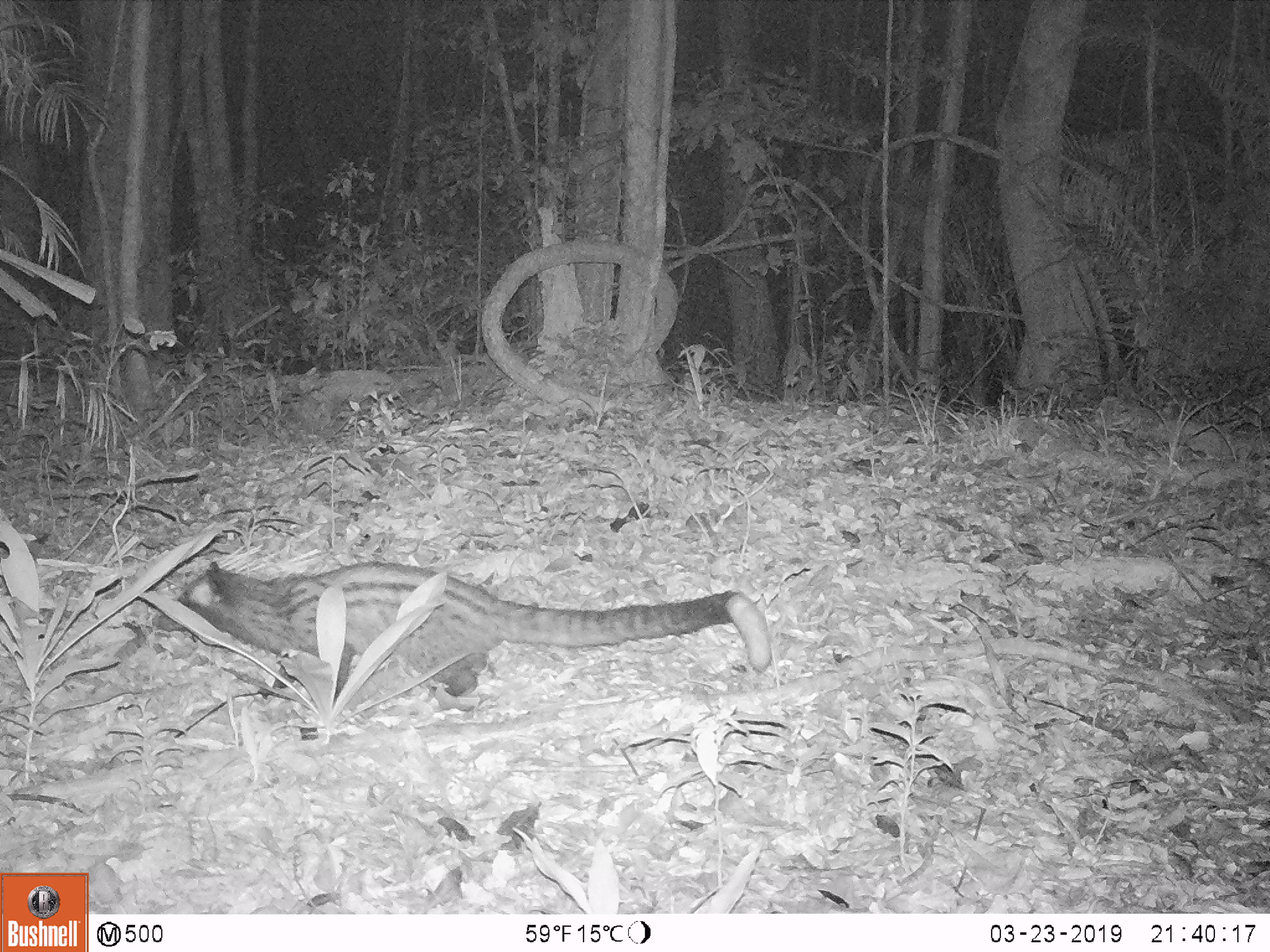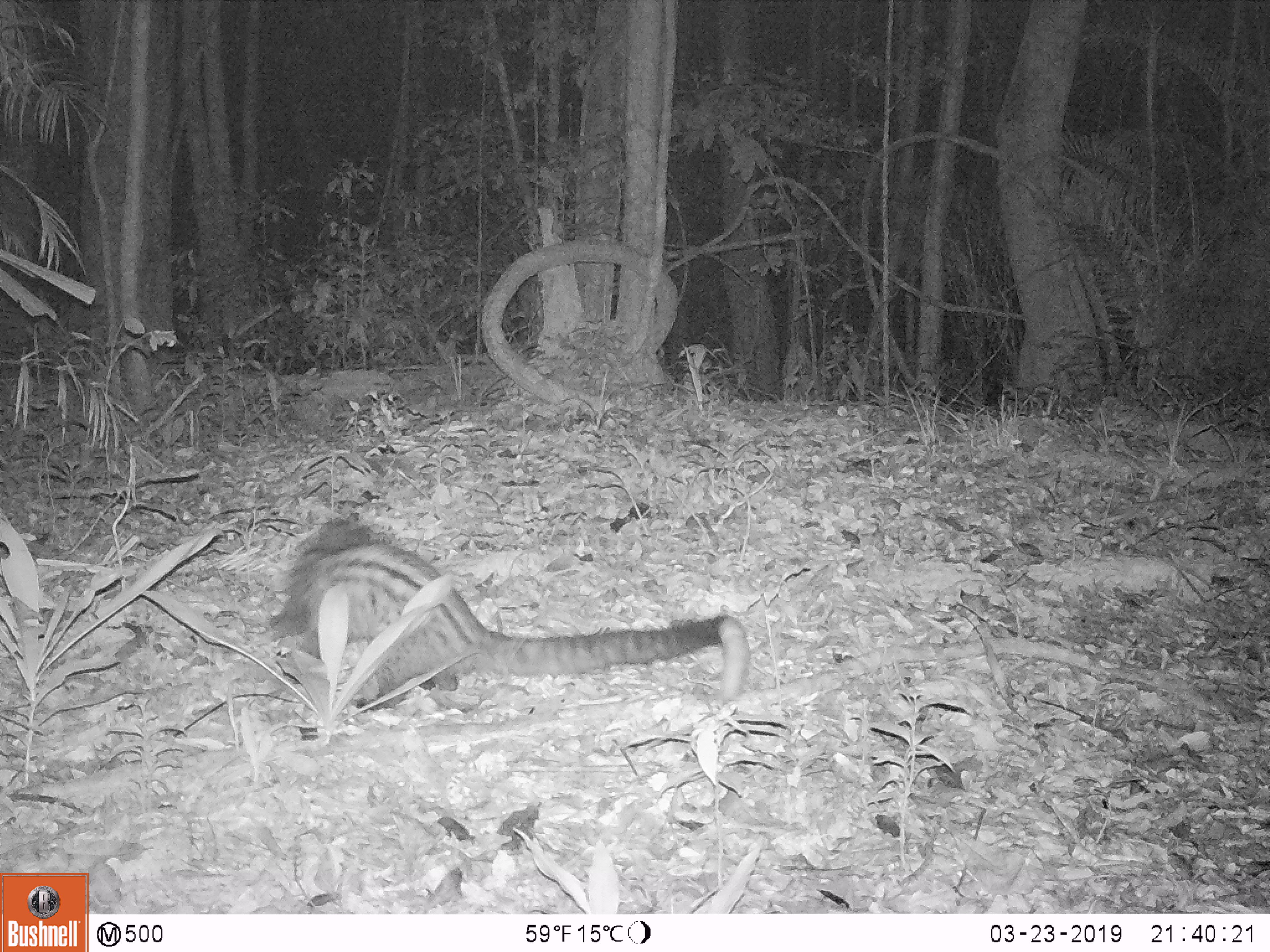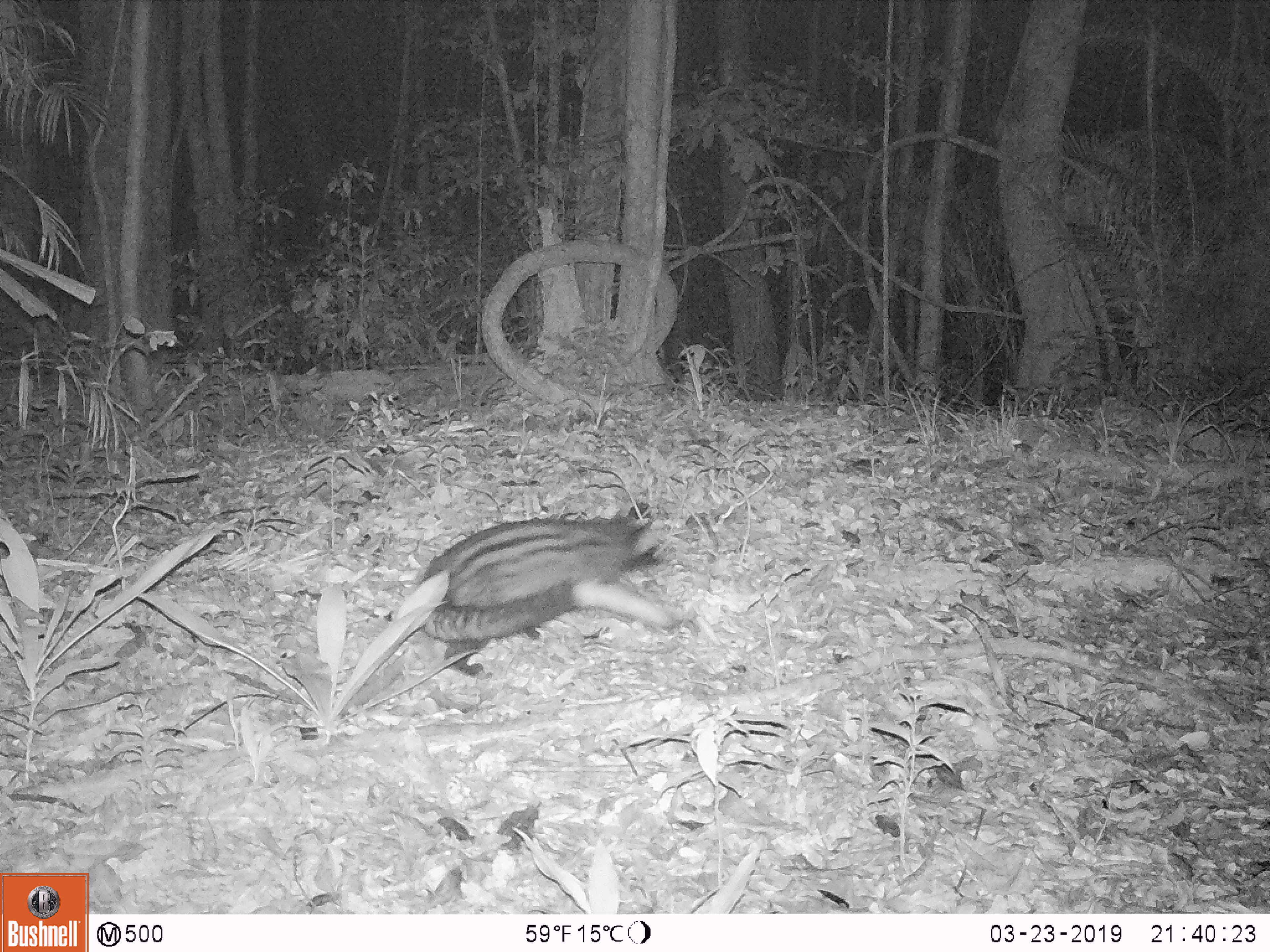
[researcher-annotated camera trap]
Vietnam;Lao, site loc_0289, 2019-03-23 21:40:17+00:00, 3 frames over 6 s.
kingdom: Animalia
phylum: Chordata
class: Mammalia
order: Carnivora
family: Viverridae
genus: Paradoxurus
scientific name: Paradoxurus hermaphroditus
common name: common palm civet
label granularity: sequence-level